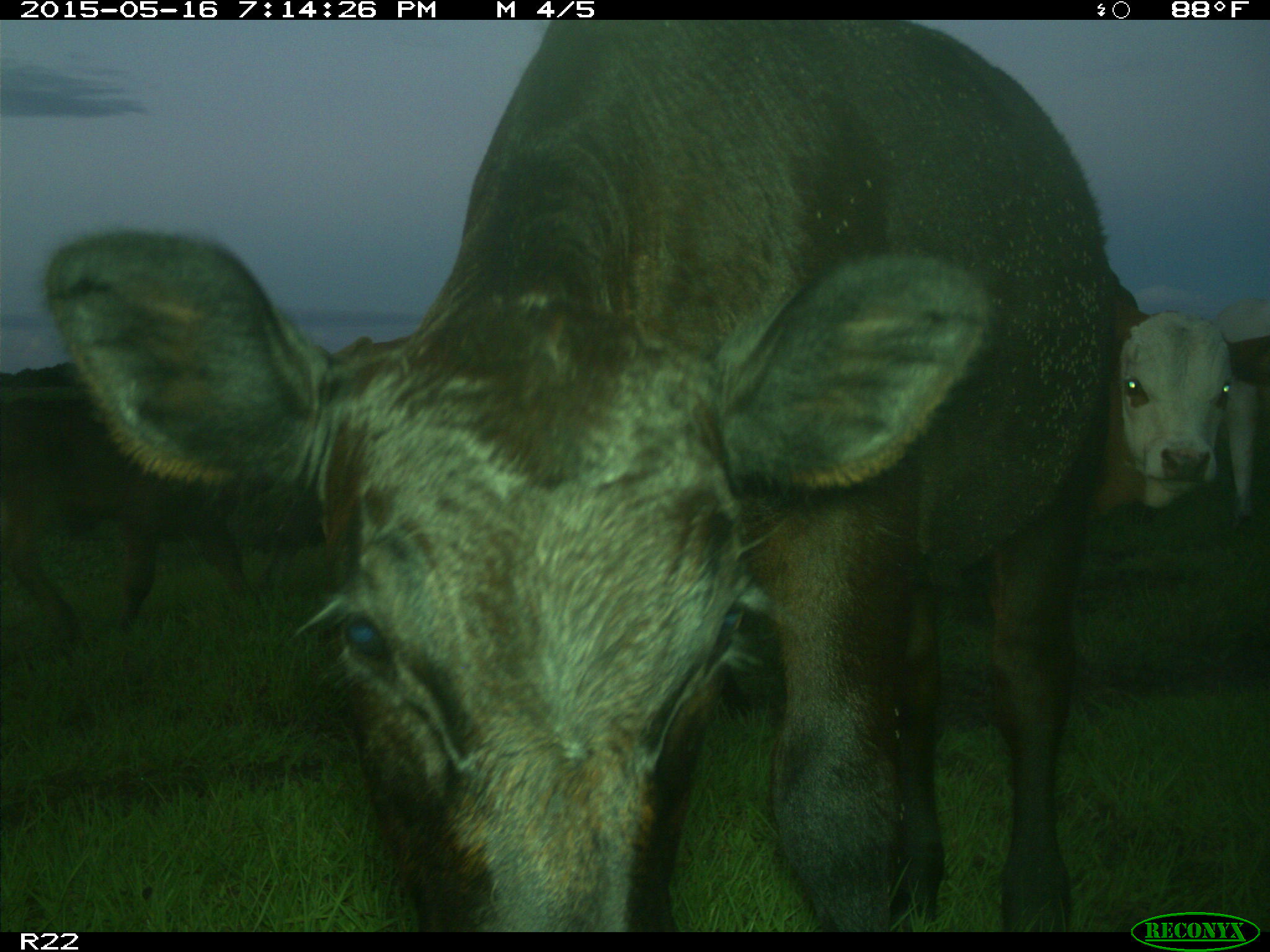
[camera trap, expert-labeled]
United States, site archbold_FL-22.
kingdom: Animalia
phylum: Chordata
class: Mammalia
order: Artiodactyla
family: Bovidae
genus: Bos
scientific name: Bos taurus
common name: domestic cow